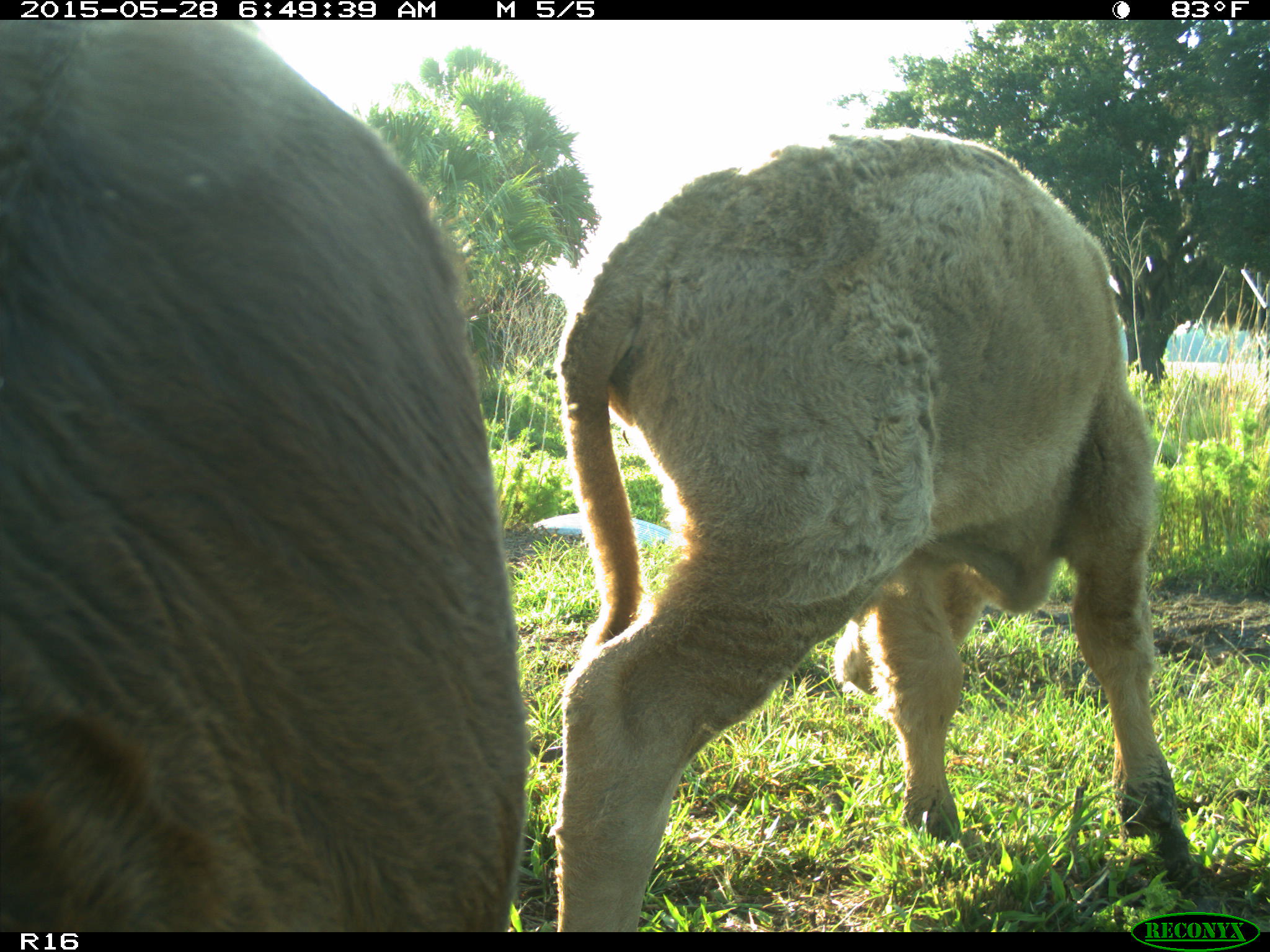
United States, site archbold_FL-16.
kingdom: Animalia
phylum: Chordata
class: Mammalia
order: Artiodactyla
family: Bovidae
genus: Bos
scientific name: Bos taurus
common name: domestic cow